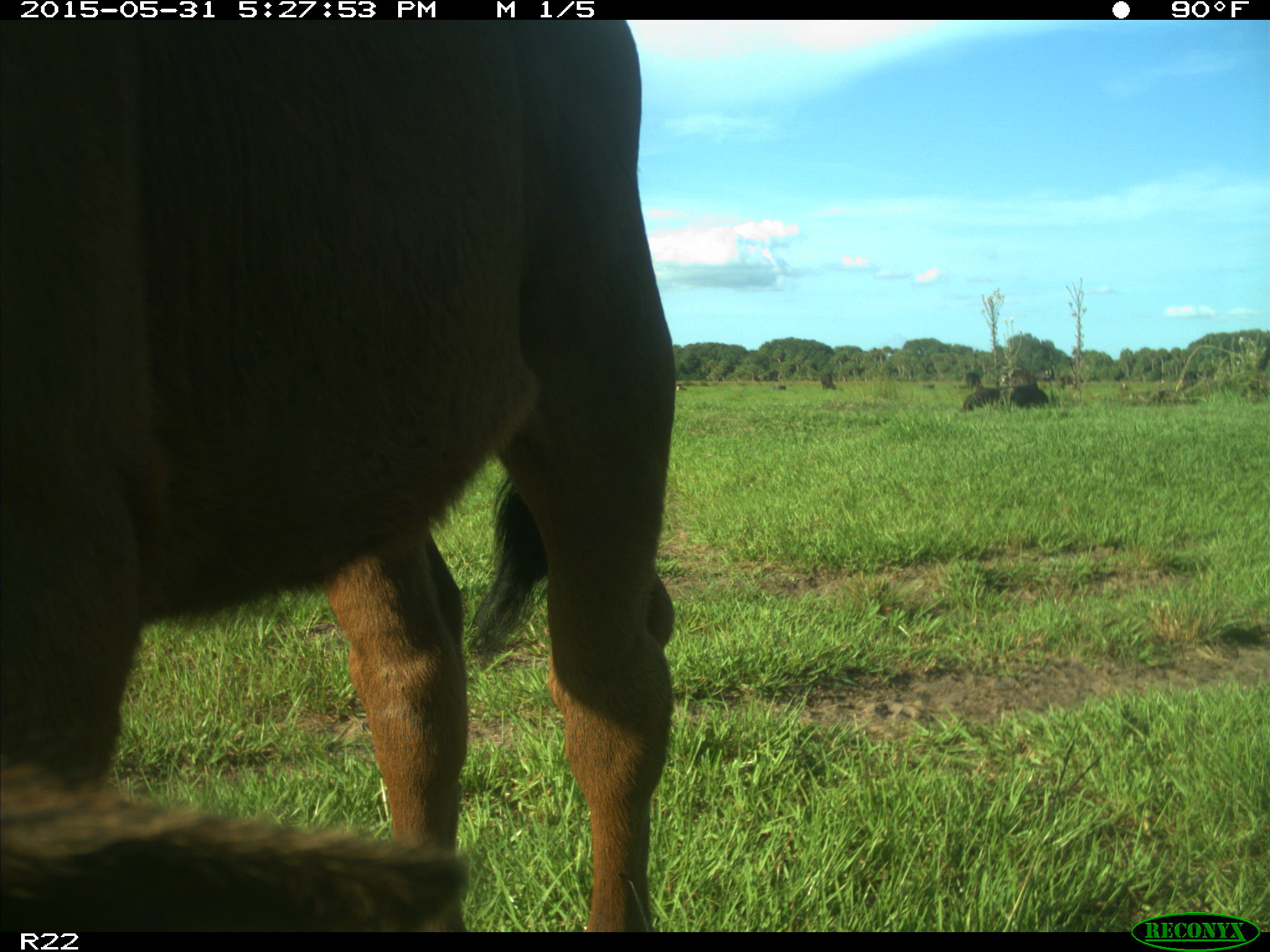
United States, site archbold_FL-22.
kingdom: Animalia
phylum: Chordata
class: Mammalia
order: Artiodactyla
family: Bovidae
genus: Bos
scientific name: Bos taurus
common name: domestic cow